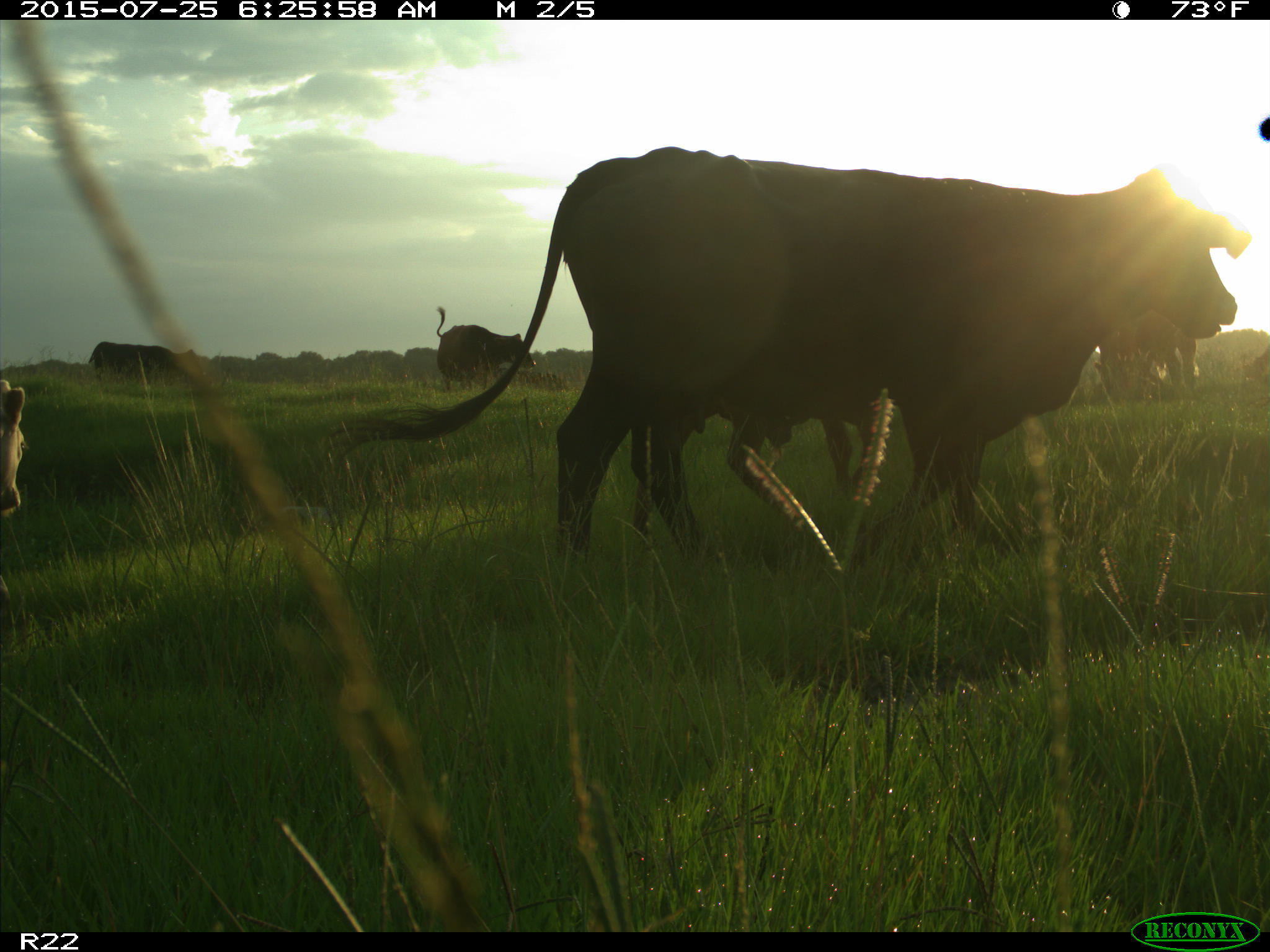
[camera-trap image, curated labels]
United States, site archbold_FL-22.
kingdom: Animalia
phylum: Chordata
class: Mammalia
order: Artiodactyla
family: Bovidae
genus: Bos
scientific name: Bos taurus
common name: domestic cow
Bos taurus (domestic cow).